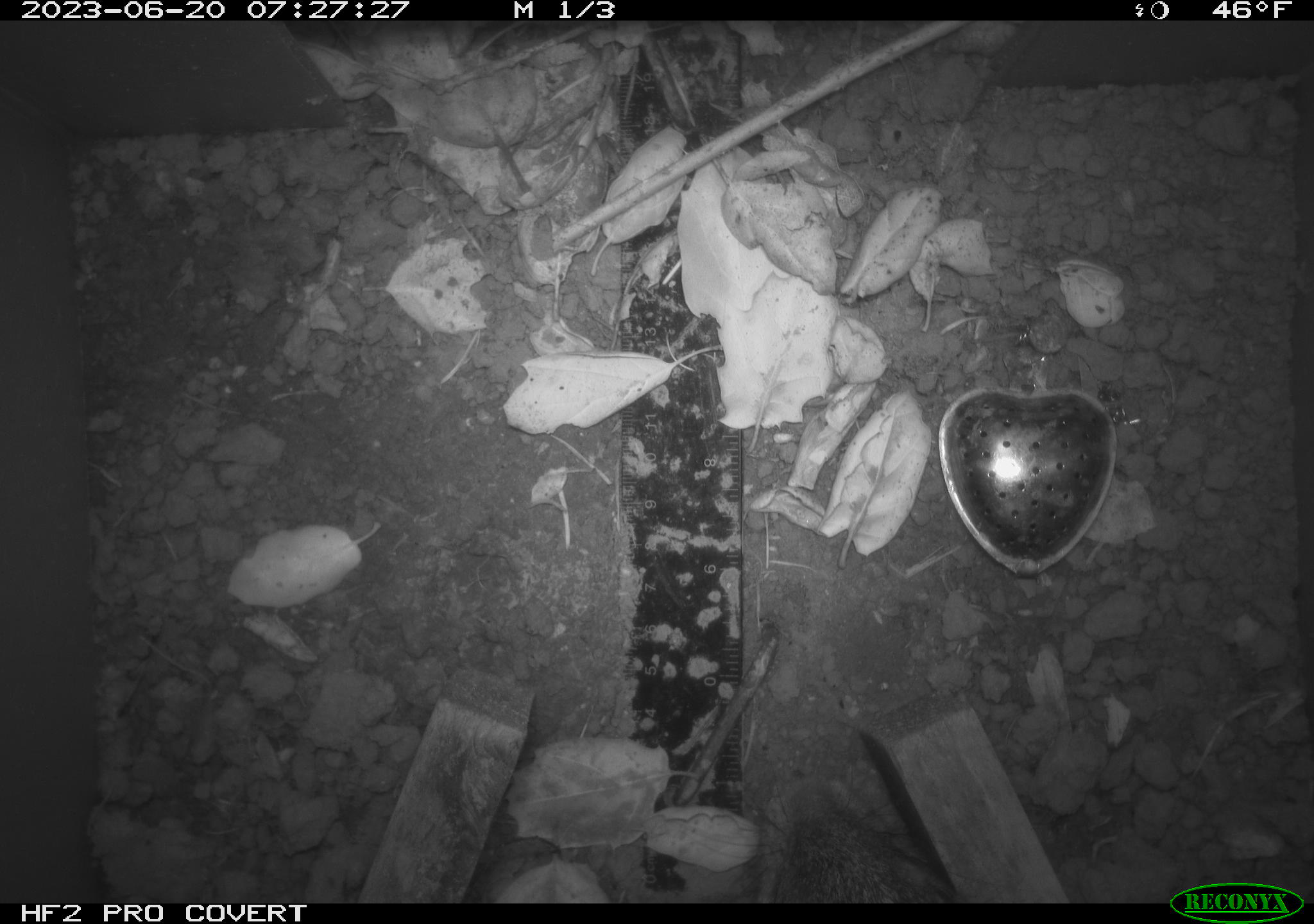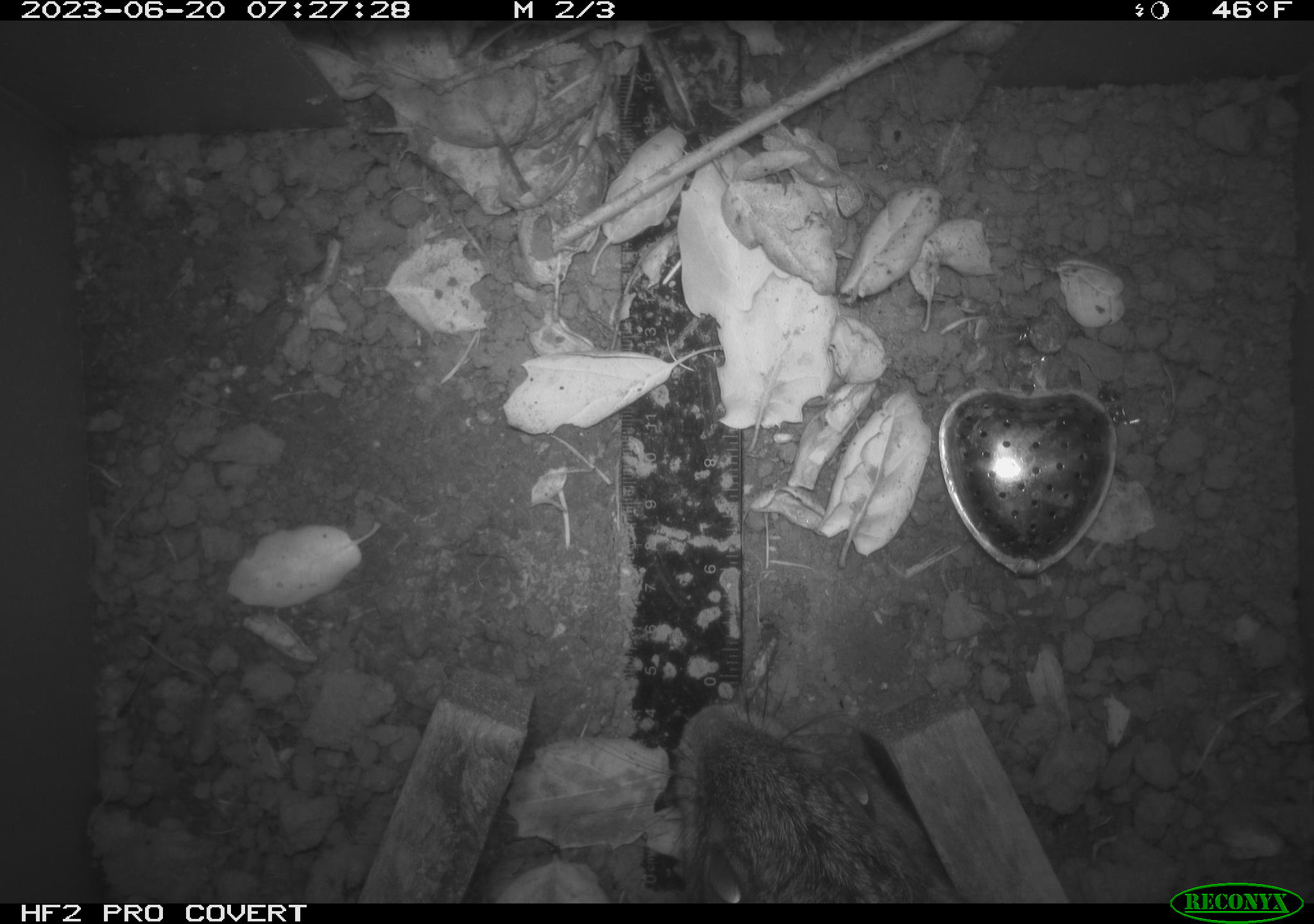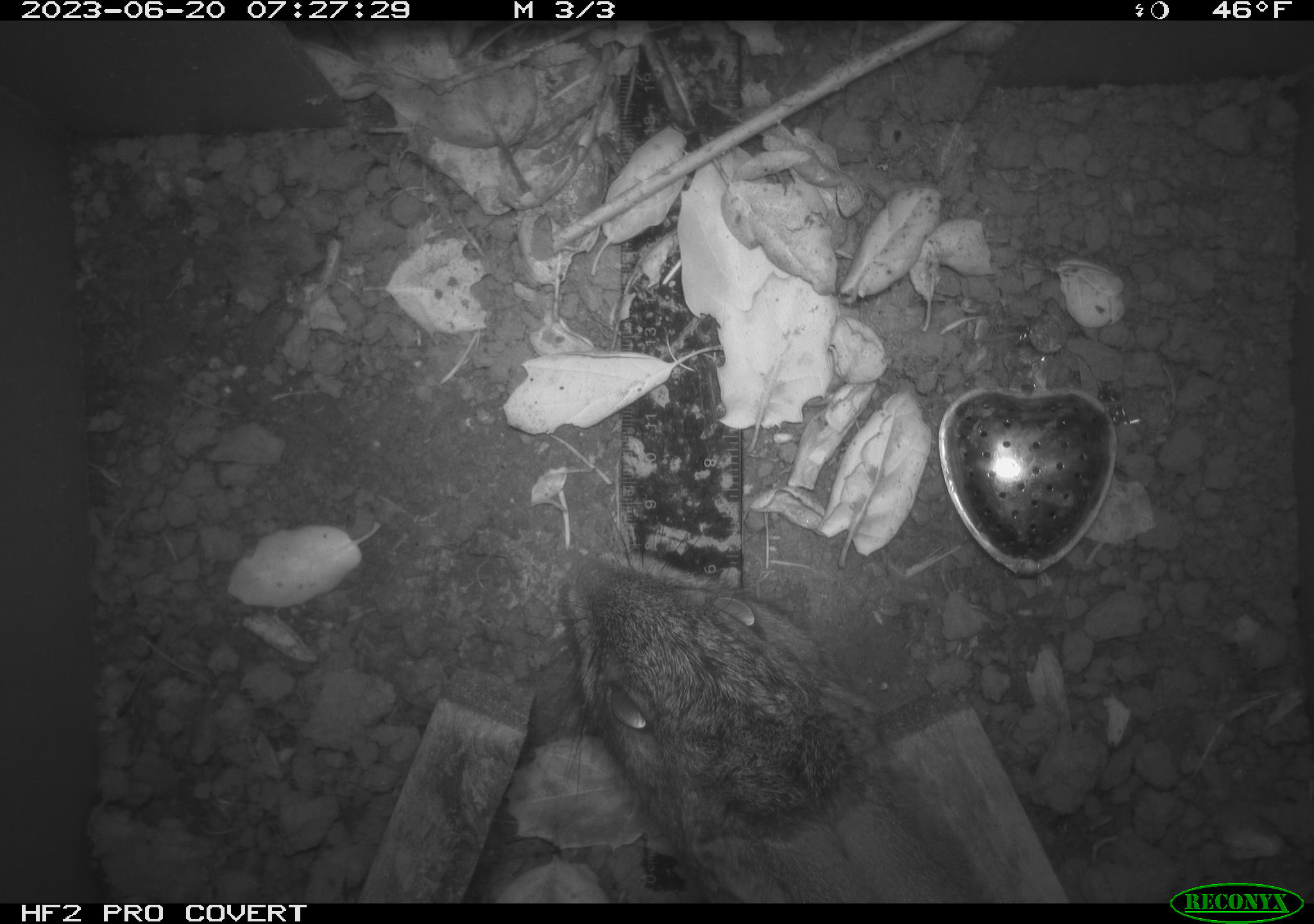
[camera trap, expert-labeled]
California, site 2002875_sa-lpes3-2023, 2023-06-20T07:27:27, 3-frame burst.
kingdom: Animalia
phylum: Chordata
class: Mammalia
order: Lagomorpha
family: Leporidae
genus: Sylvilagus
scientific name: Sylvilagus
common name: cottontail rabbits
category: sylvilagus species